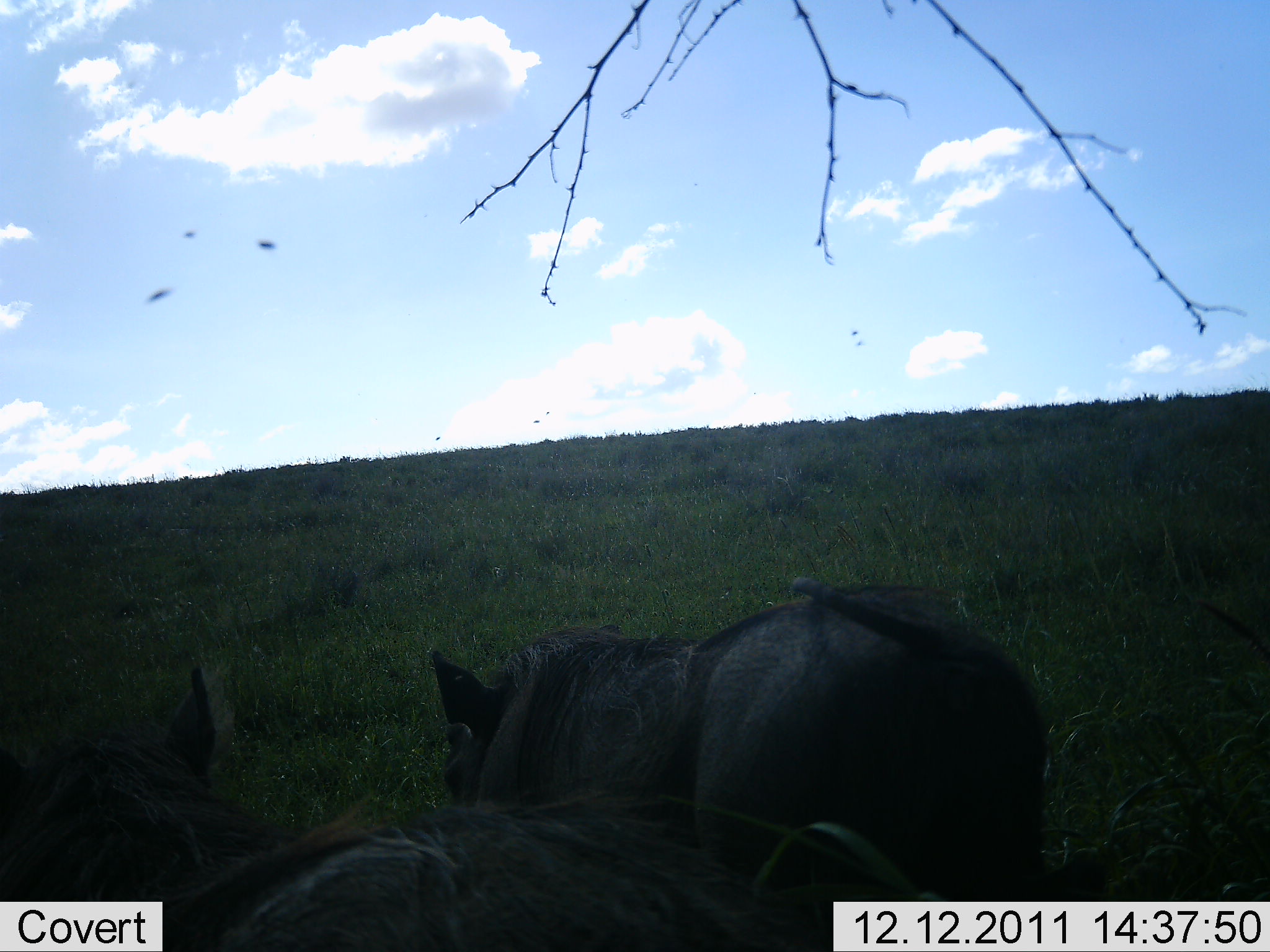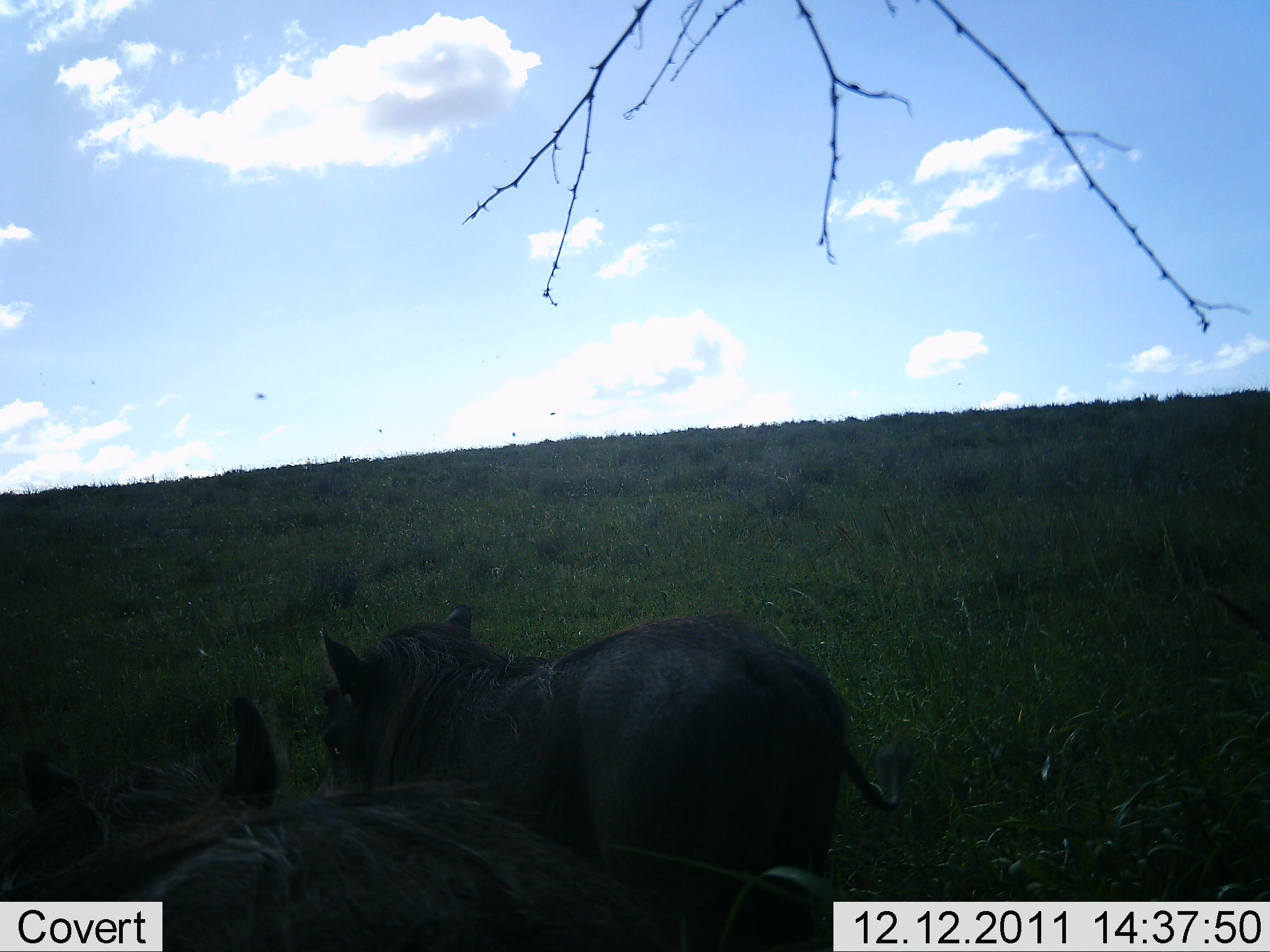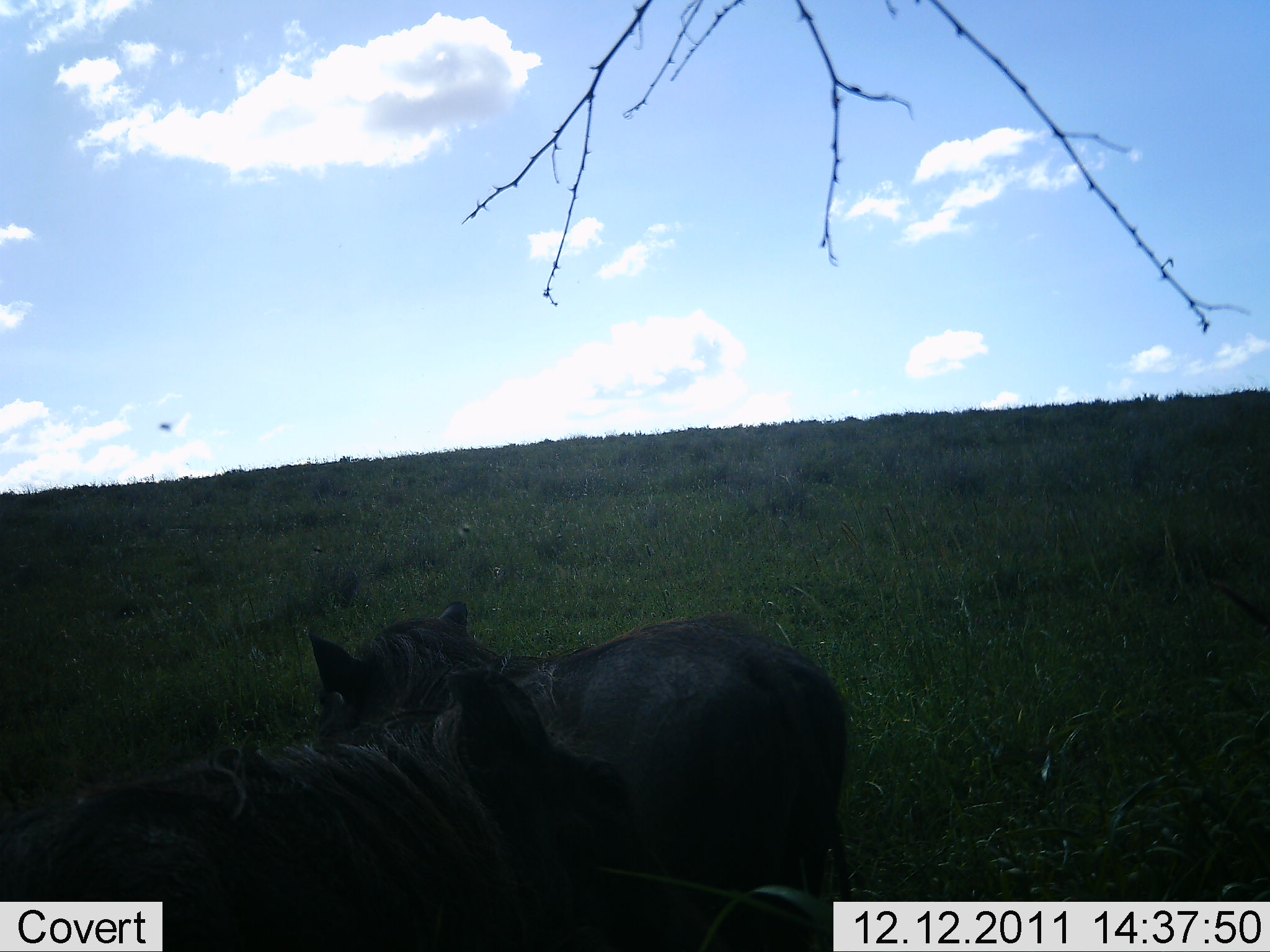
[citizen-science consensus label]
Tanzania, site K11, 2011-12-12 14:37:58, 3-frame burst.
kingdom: Animalia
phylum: Chordata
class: Mammalia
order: Artiodactyla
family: Suidae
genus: Phacochoerus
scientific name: Phacochoerus africanus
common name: warthog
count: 2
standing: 33%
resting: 17%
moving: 42%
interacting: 8%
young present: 0%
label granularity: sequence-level